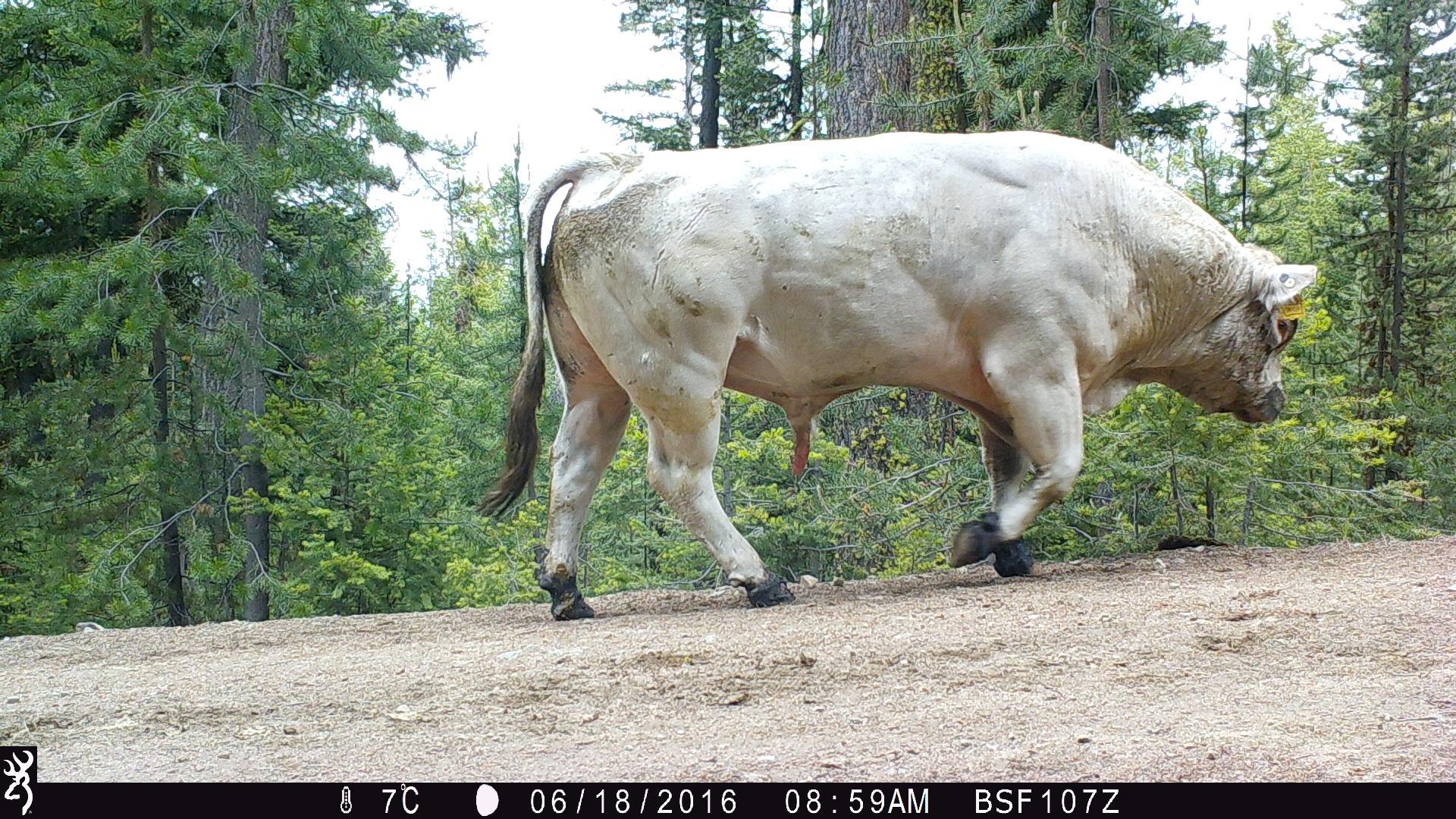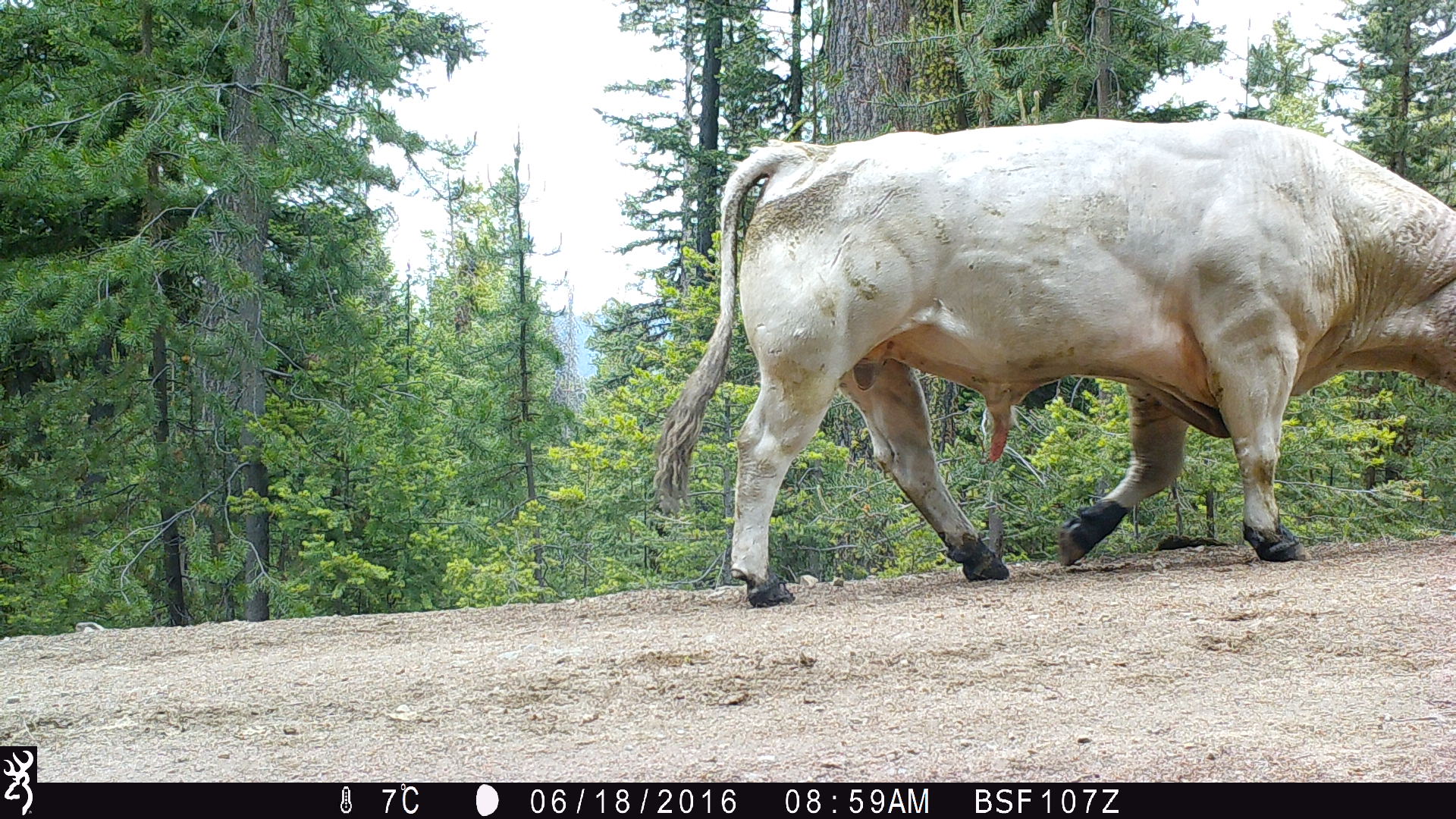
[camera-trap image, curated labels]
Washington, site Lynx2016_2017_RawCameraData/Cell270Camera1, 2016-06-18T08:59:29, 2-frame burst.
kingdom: Animalia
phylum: Chordata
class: Mammalia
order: Artiodactyla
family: Bovidae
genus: Bos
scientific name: Bos taurus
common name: domestic cattle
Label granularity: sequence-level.